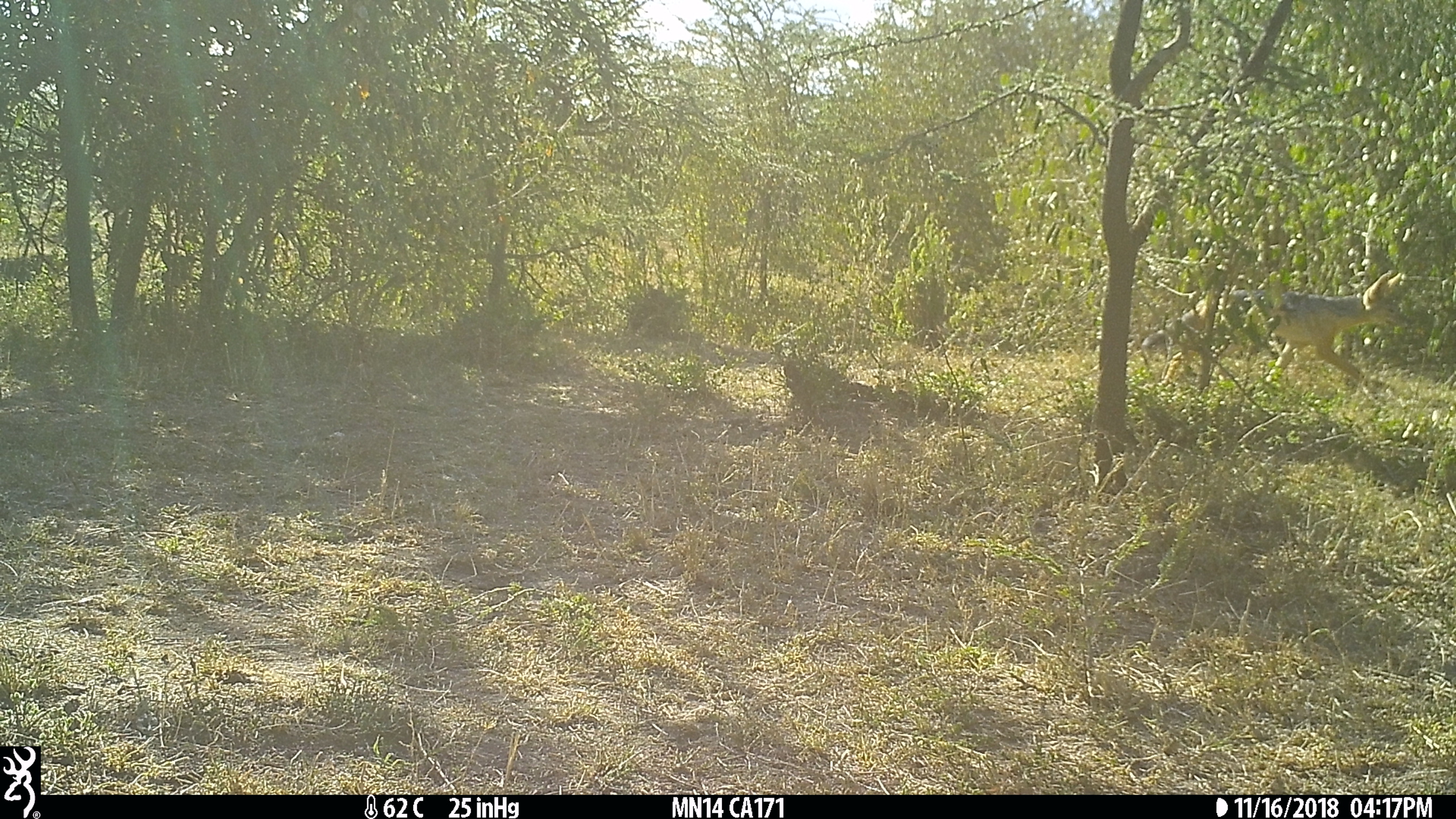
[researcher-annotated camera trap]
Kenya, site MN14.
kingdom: Animalia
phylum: Chordata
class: Mammalia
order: Carnivora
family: Canidae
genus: Lupulella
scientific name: Lupulella mesomelas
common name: black-backed jackal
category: jackal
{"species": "jackal (black-backed jackal) (Lupulella mesomelas)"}